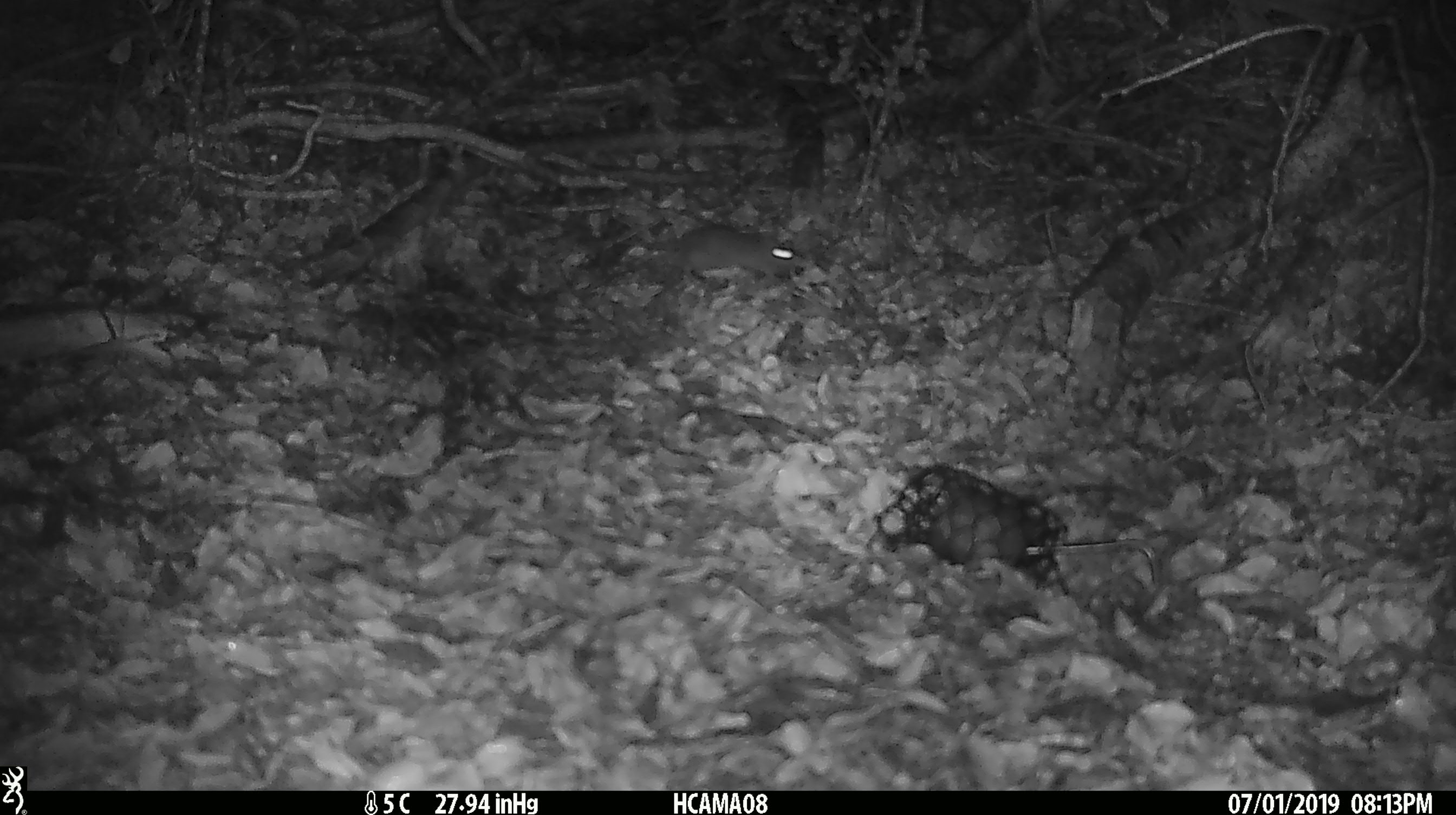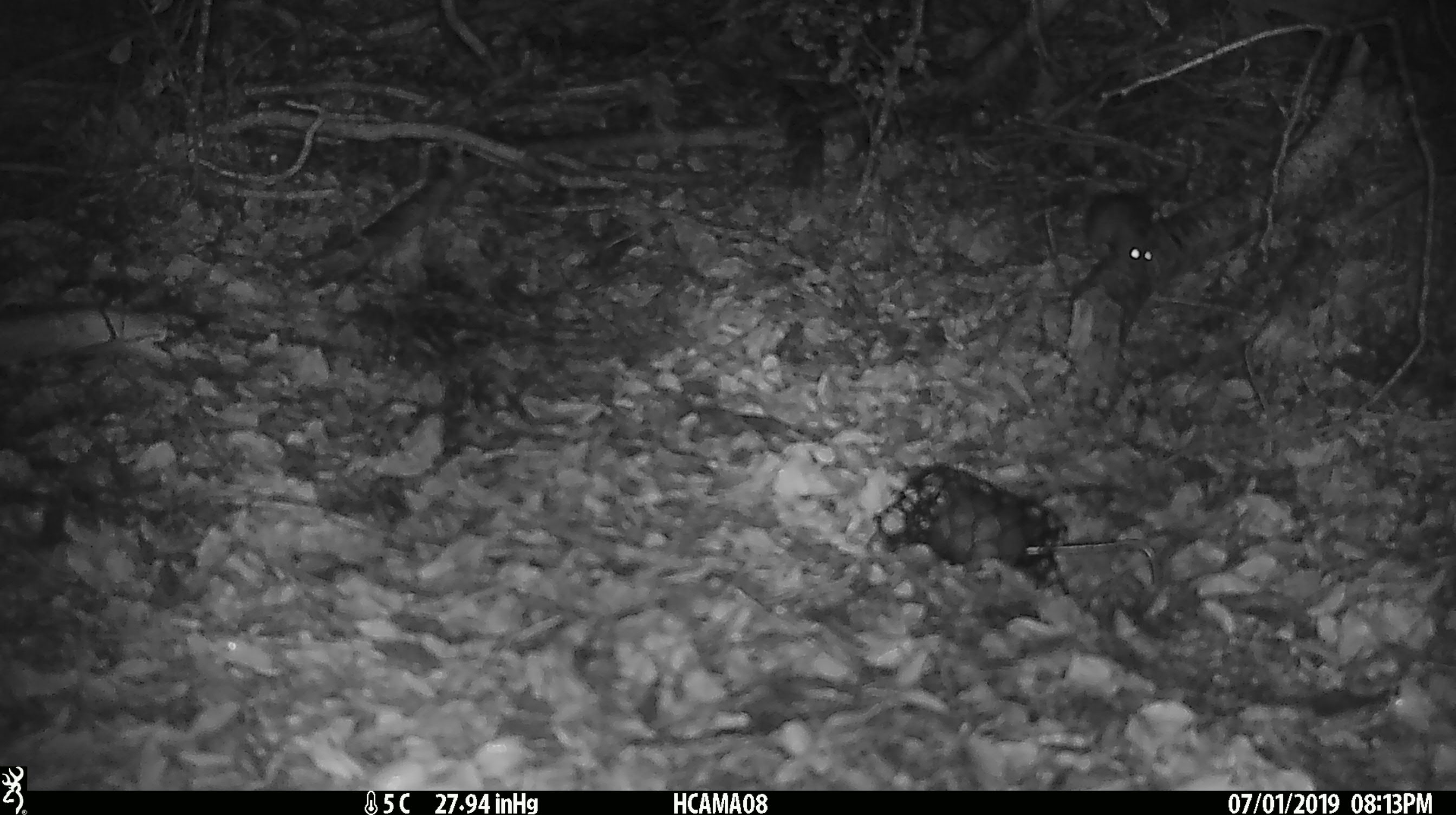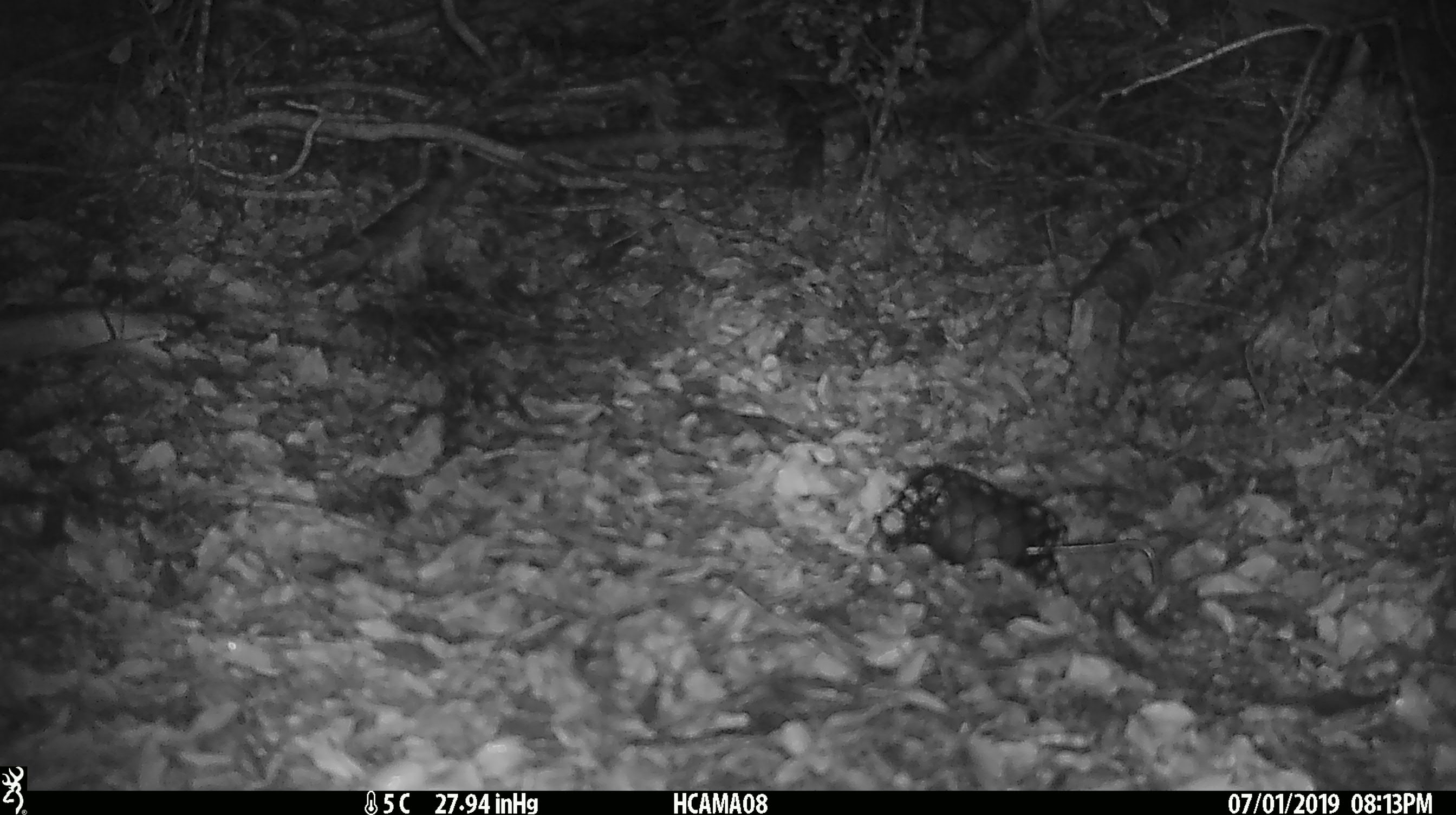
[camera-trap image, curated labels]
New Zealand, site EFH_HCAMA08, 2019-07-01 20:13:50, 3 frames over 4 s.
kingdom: Animalia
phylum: Chordata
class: Mammalia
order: Rodentia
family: Muridae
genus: Mus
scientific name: Mus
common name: mouse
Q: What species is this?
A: Mouse (Mus).